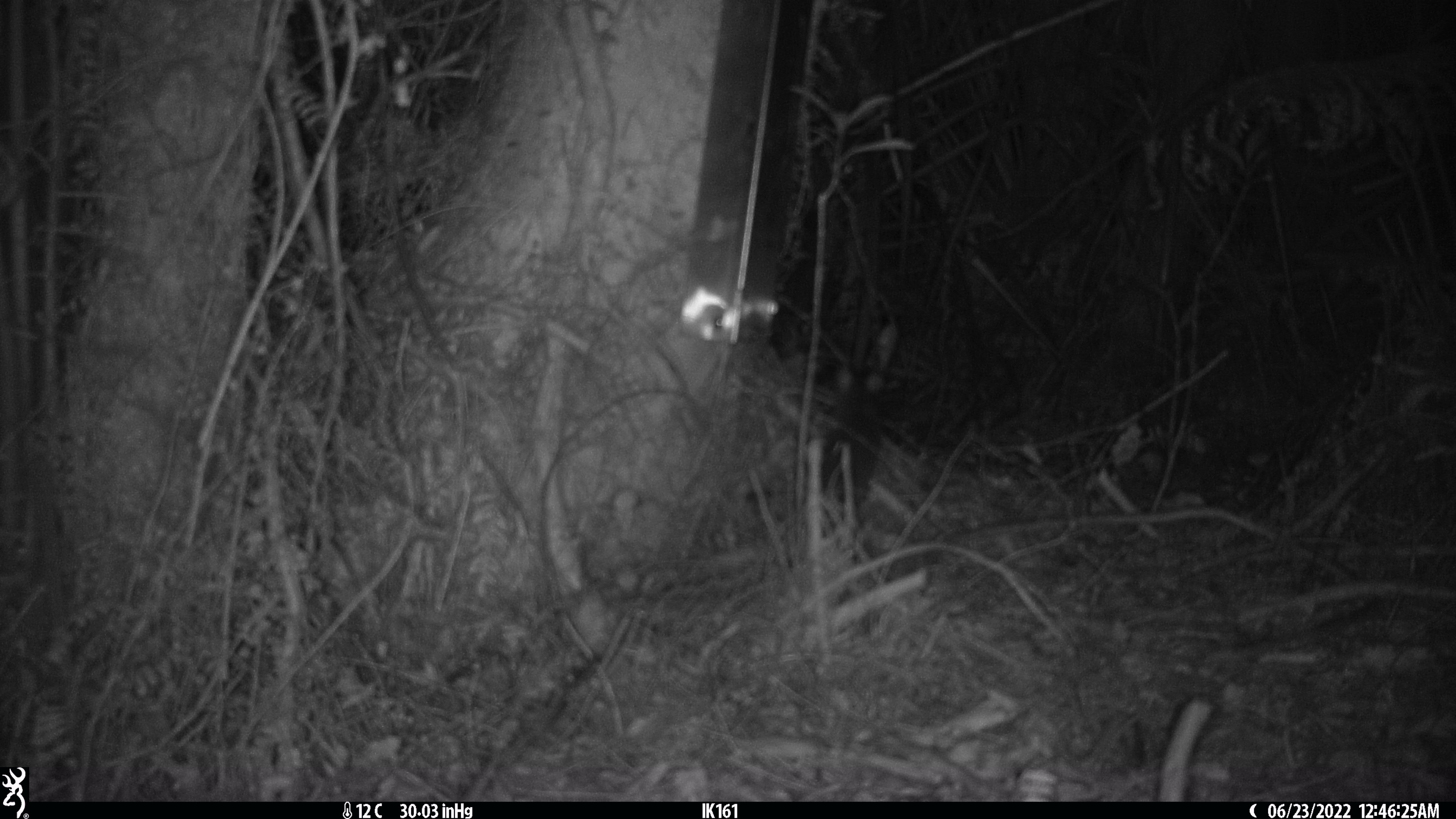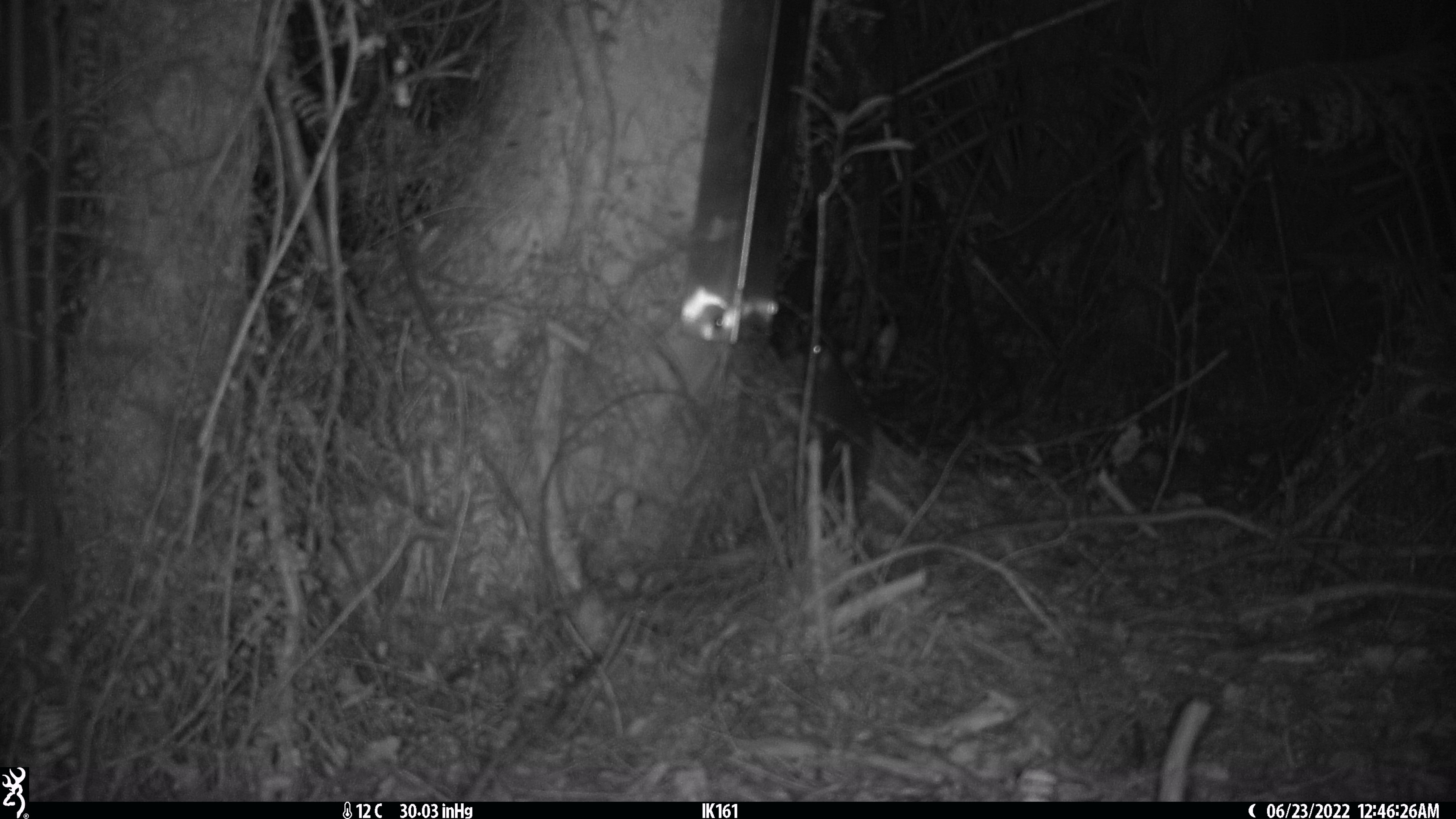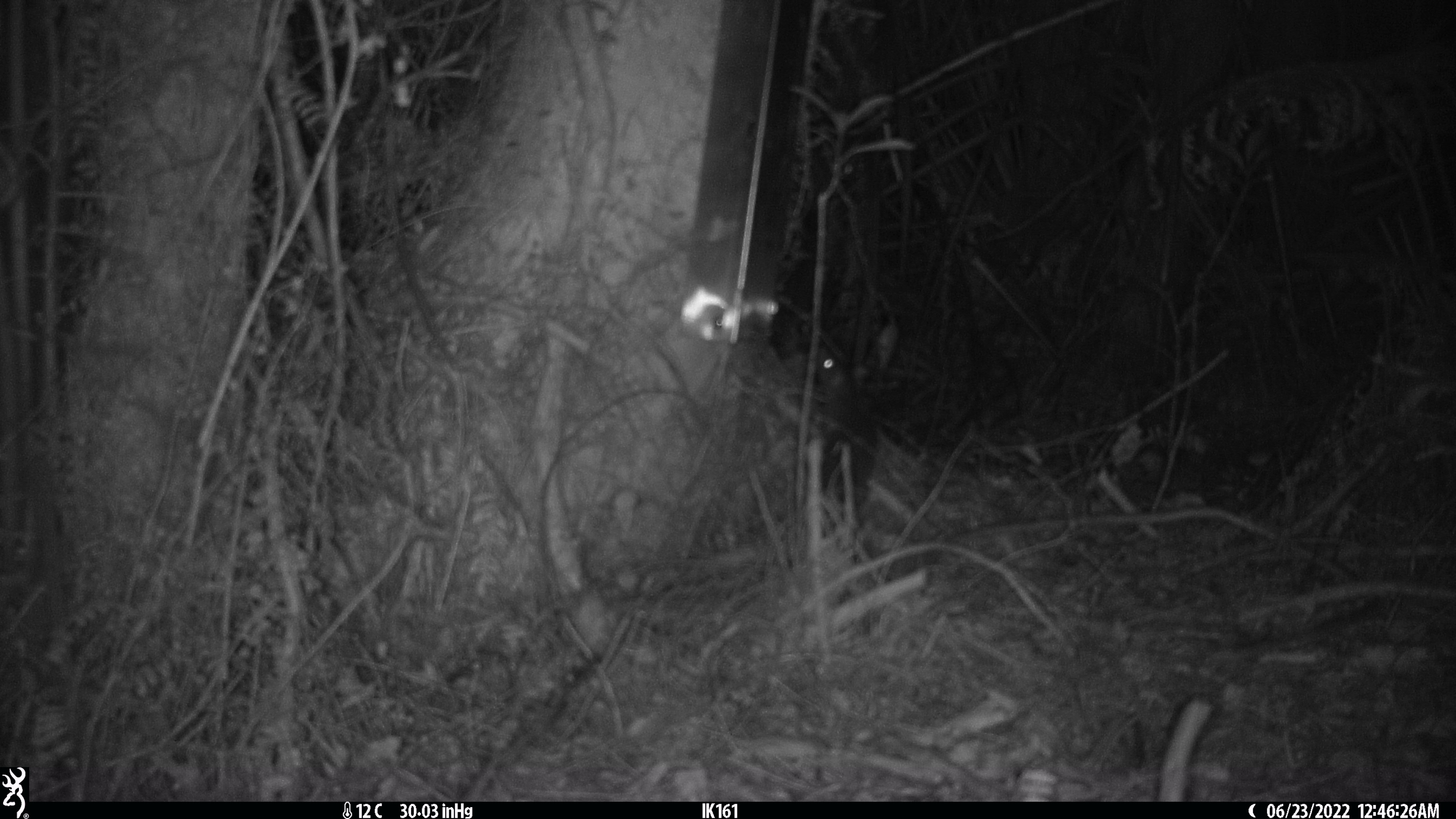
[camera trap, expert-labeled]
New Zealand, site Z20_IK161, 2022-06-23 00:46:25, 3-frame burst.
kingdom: Animalia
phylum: Chordata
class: Mammalia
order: Rodentia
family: Muridae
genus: Rattus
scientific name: Rattus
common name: rat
Rat (Rattus).